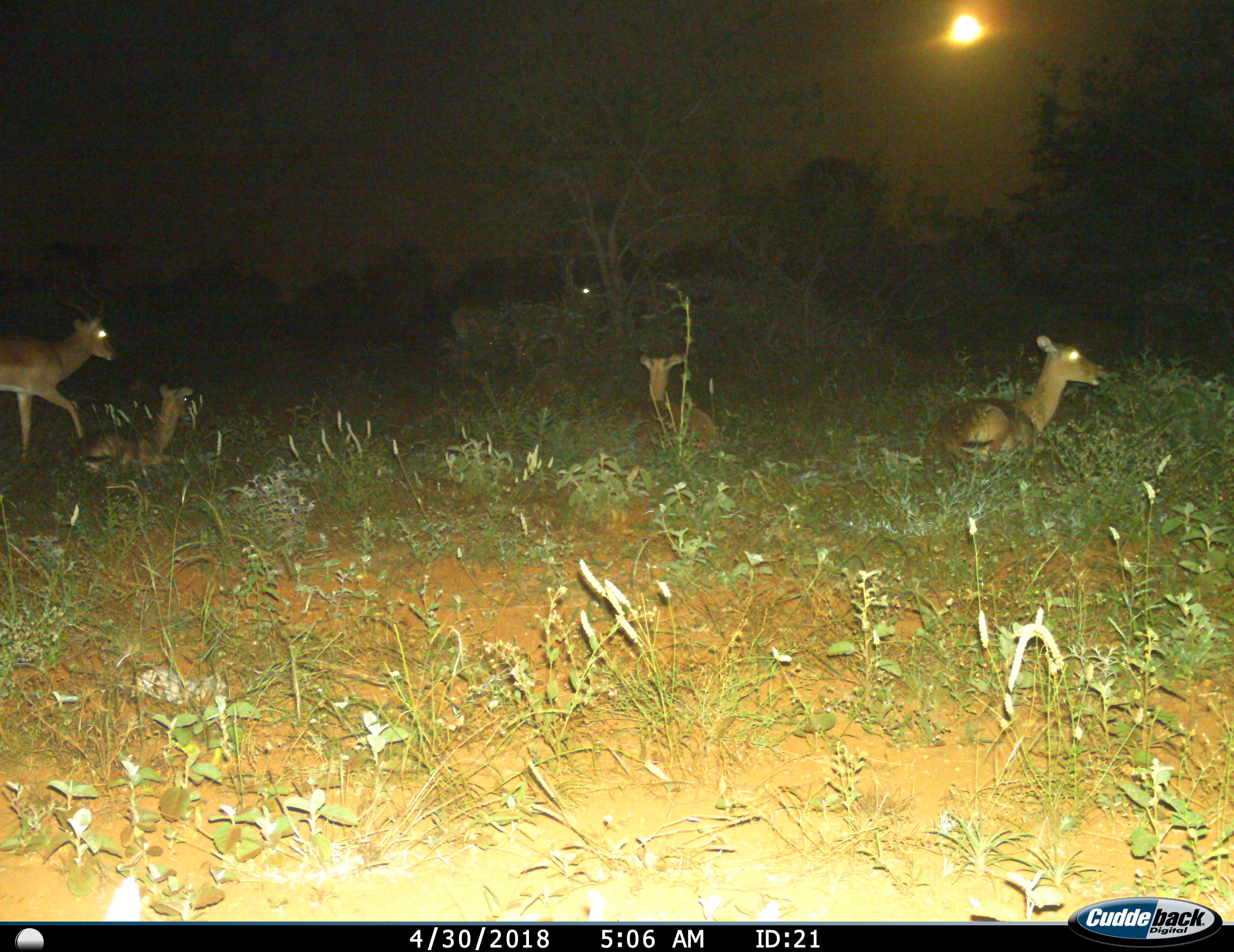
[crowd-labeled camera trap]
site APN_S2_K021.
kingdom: Animalia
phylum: Chordata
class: Mammalia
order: Artiodactyla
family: Bovidae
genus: Aepyceros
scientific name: Aepyceros melampus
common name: impala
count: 5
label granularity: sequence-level